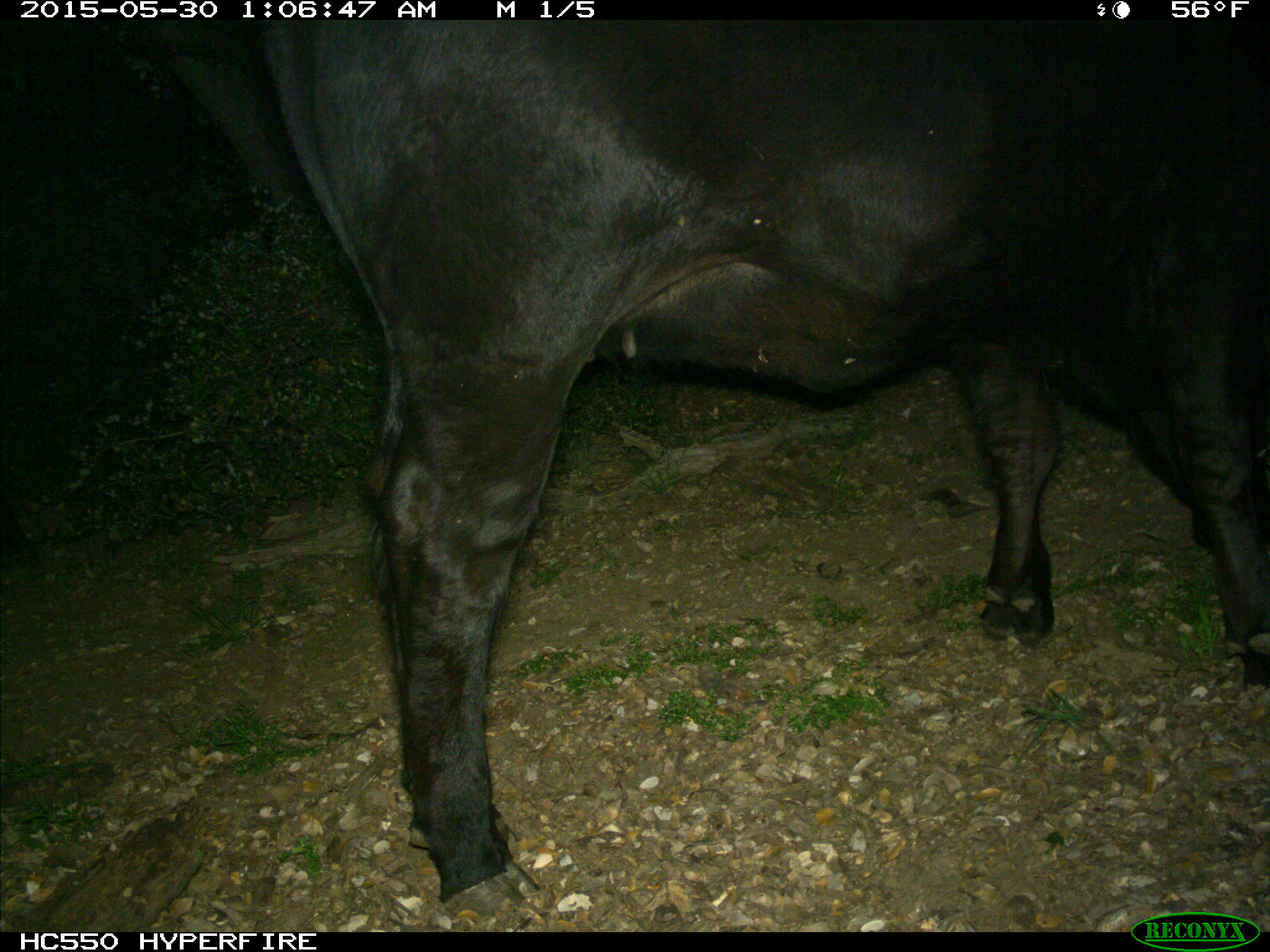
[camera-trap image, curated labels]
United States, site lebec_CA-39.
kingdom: Animalia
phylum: Chordata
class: Mammalia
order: Artiodactyla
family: Bovidae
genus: Bos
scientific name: Bos taurus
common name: domestic cow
Bos taurus (domestic cow).